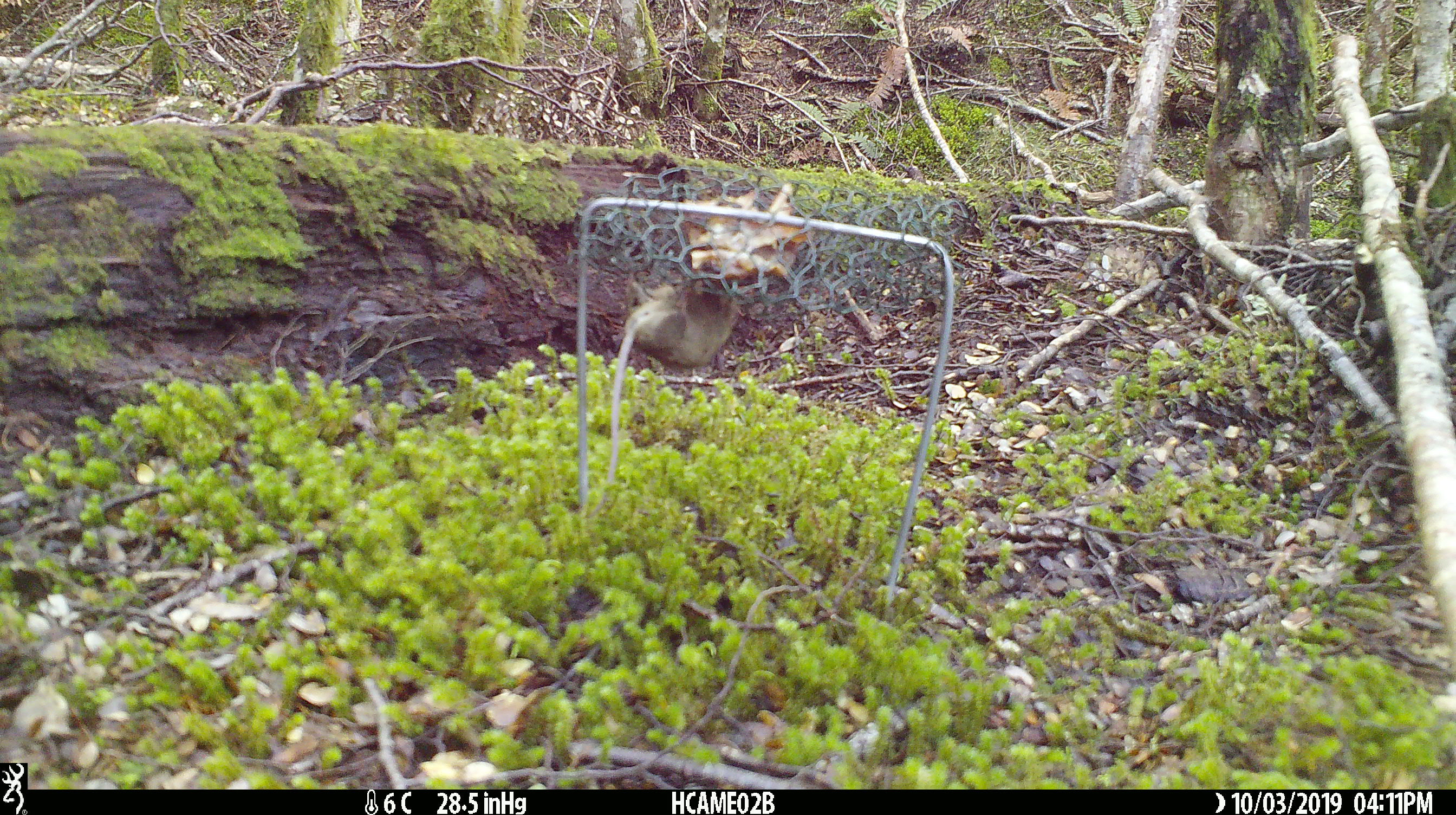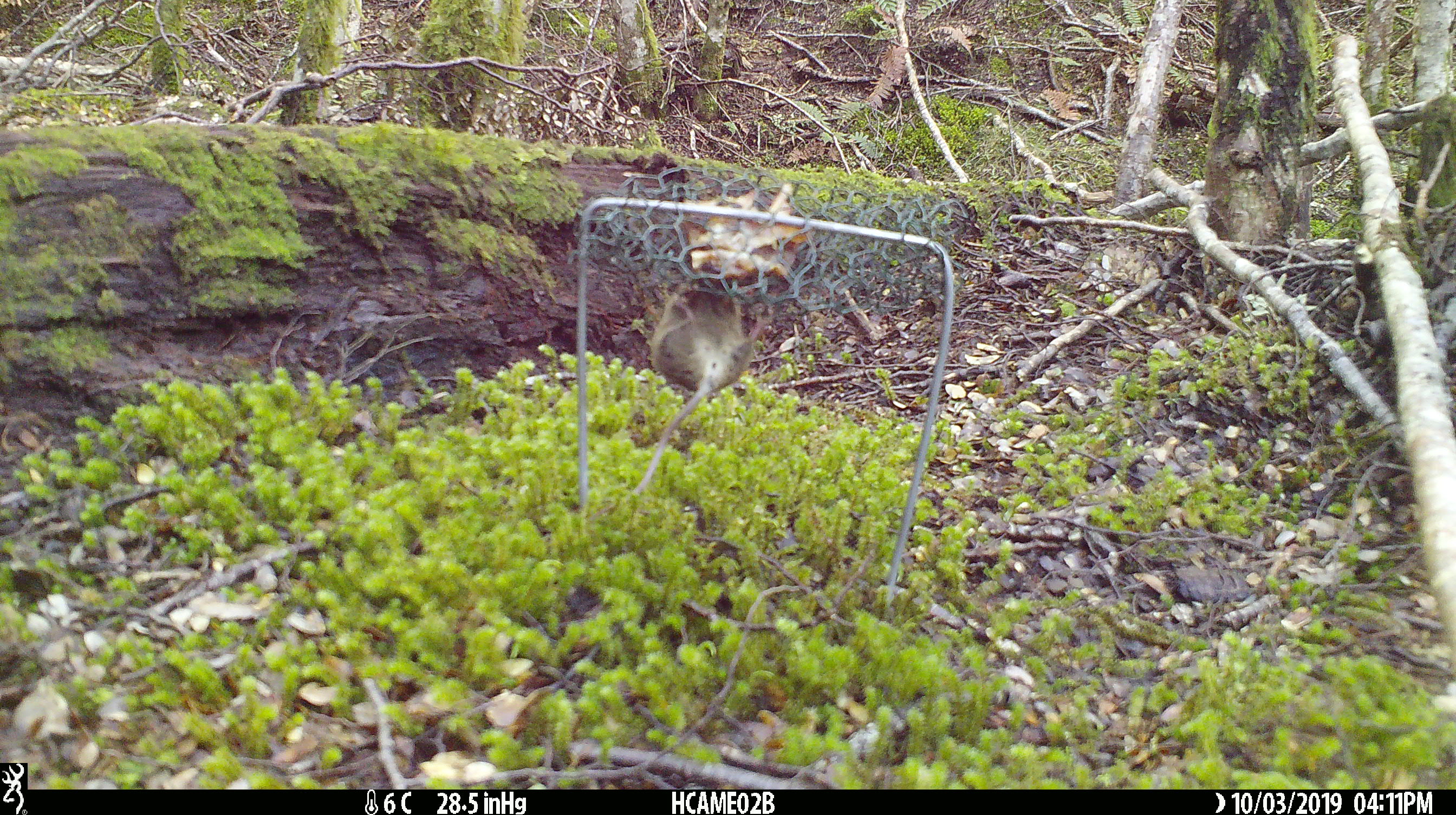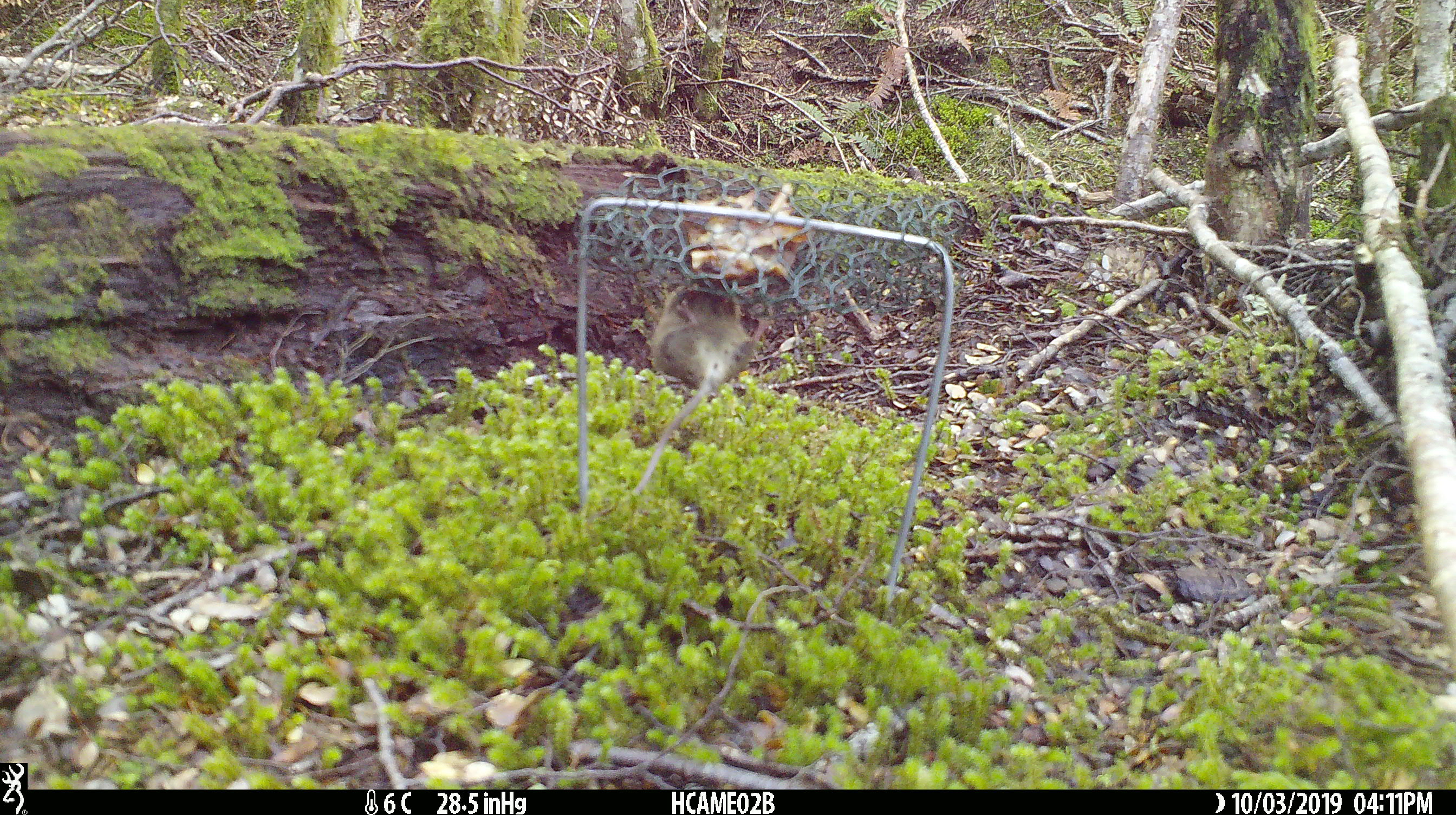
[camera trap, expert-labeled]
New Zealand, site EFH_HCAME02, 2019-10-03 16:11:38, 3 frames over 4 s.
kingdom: Animalia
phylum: Chordata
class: Mammalia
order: Rodentia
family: Muridae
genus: Mus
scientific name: Mus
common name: mouse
Mouse (Mus).